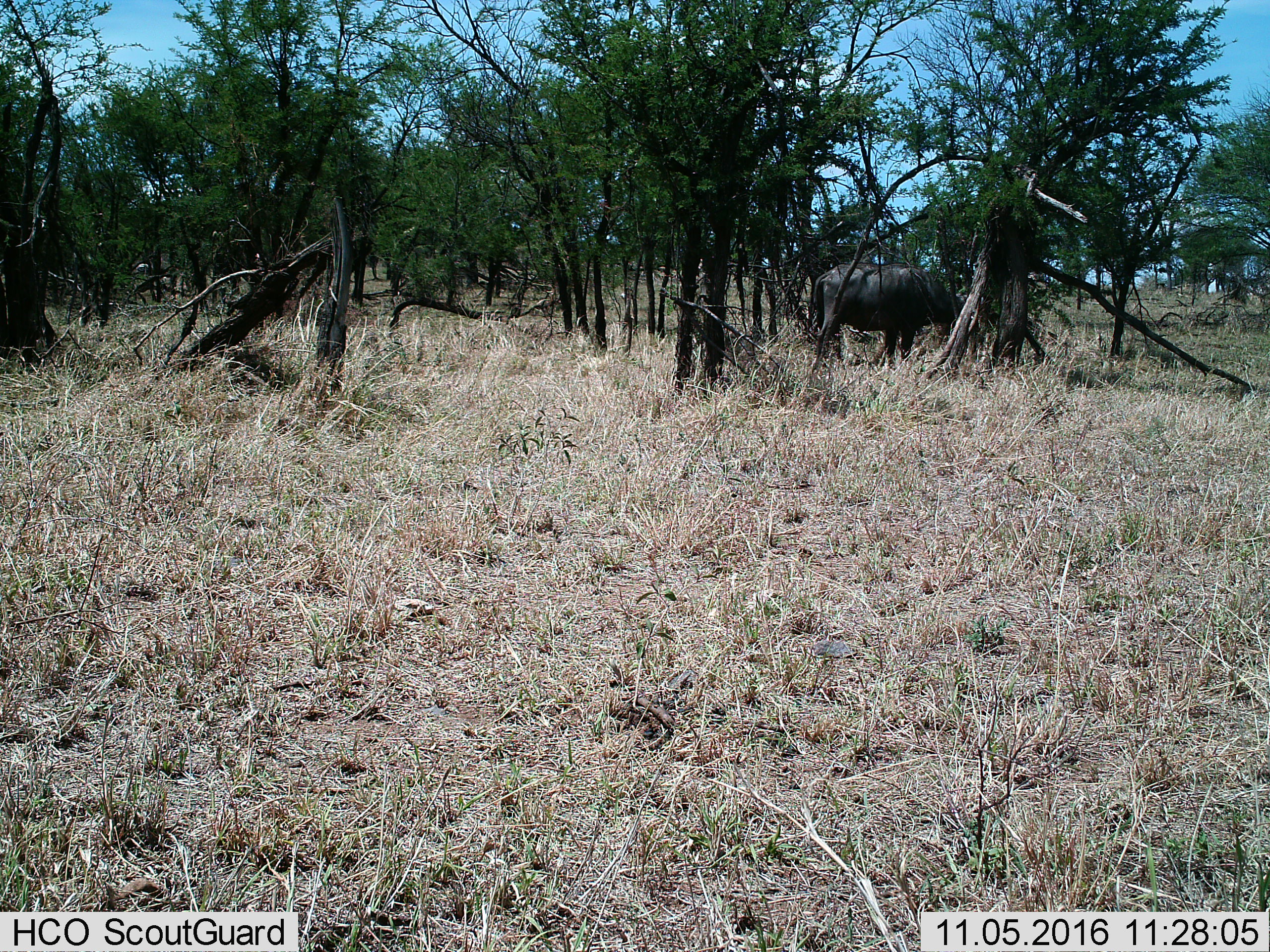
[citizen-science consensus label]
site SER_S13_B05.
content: unidentified animal